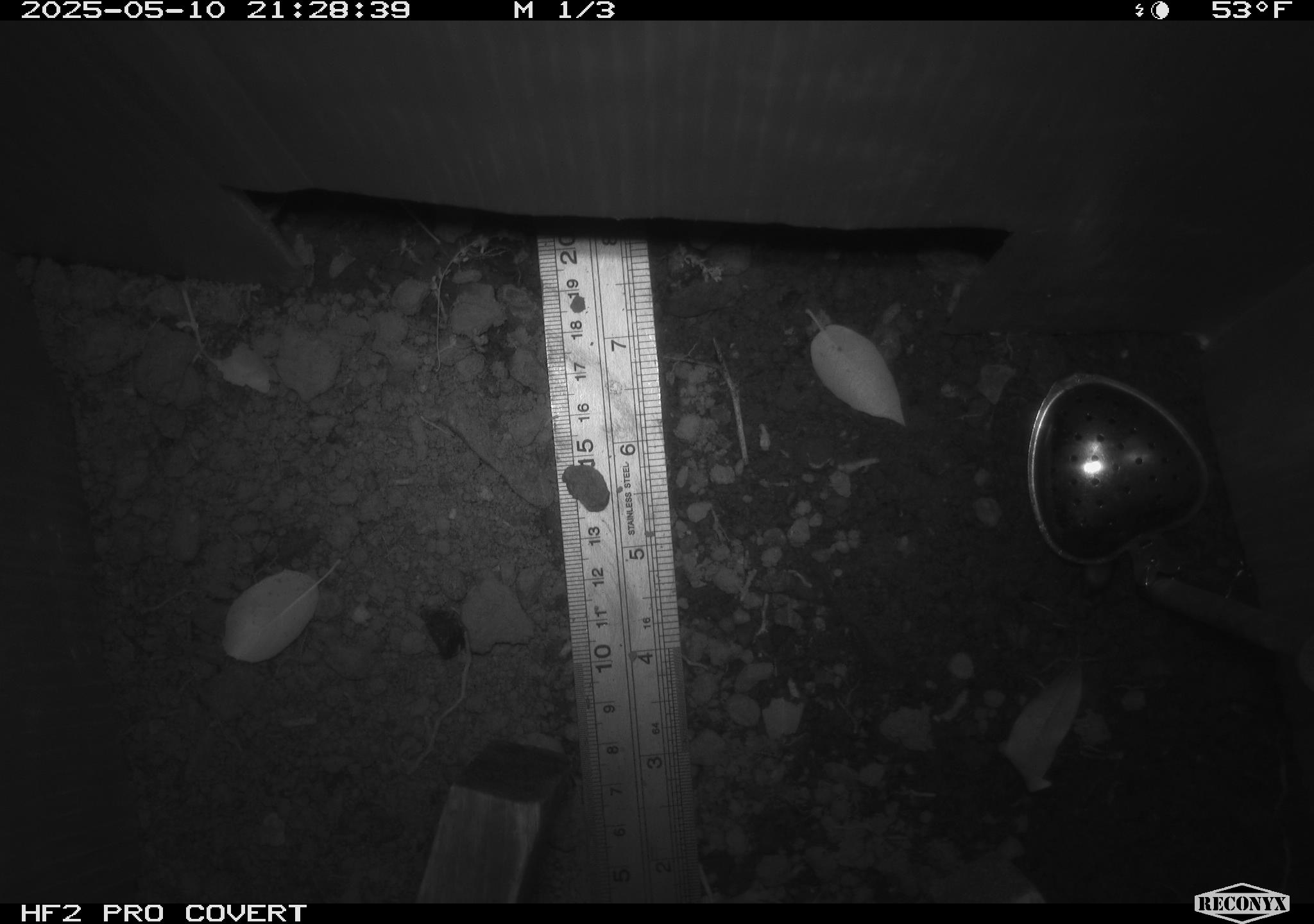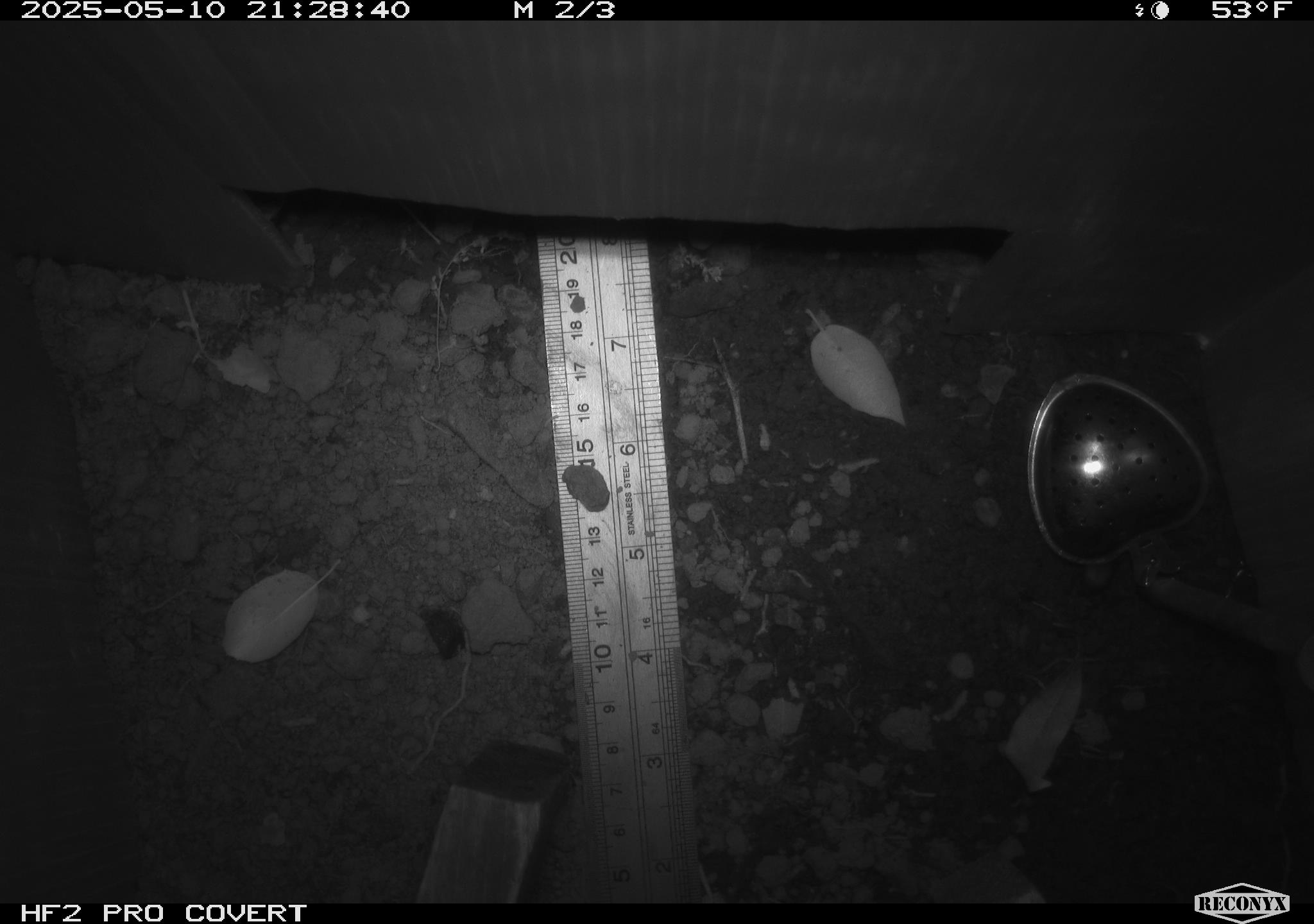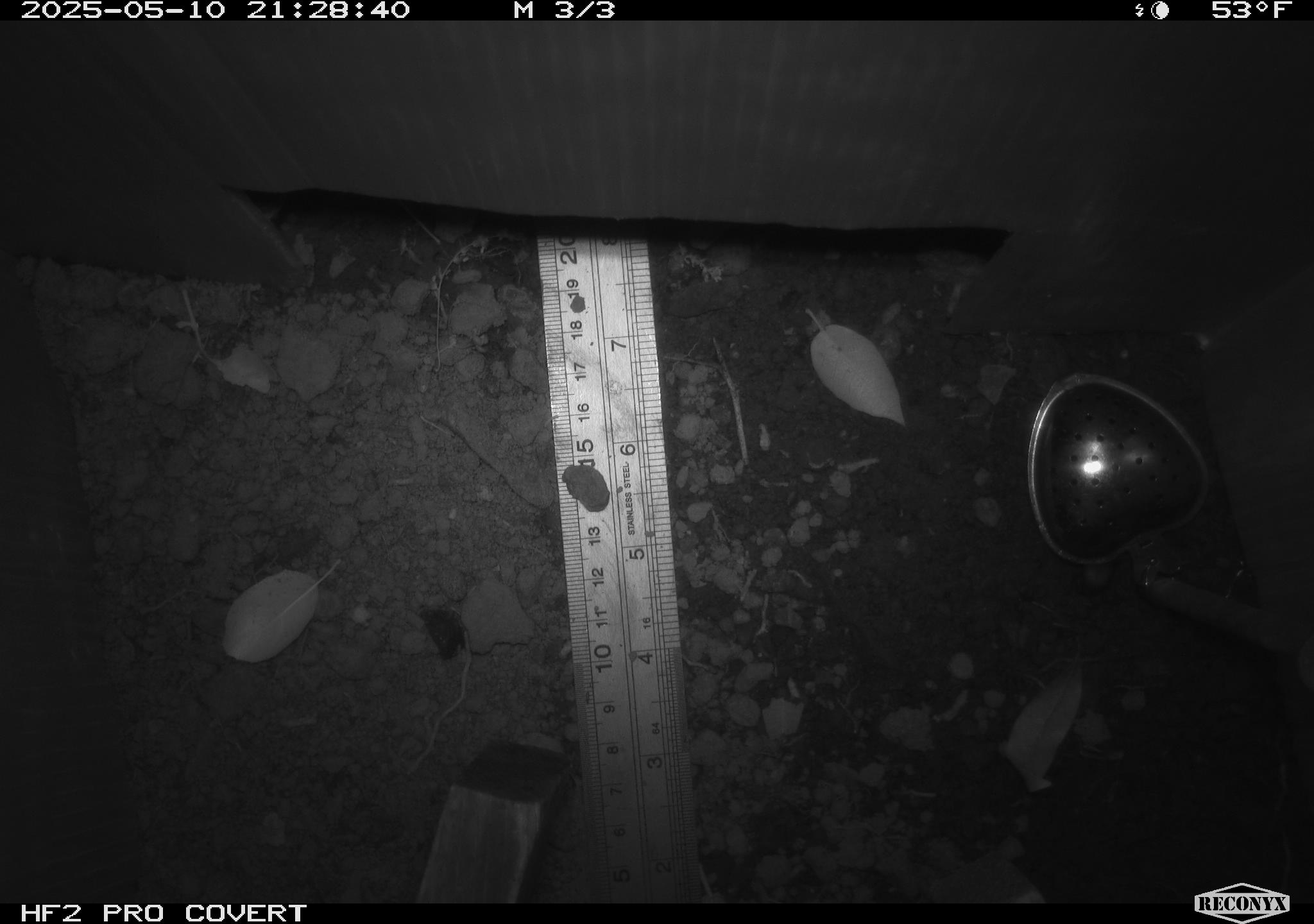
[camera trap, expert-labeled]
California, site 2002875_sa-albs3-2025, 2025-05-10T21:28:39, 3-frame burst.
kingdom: Animalia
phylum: Chordata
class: Mammalia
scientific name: Mammalia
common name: small mammal